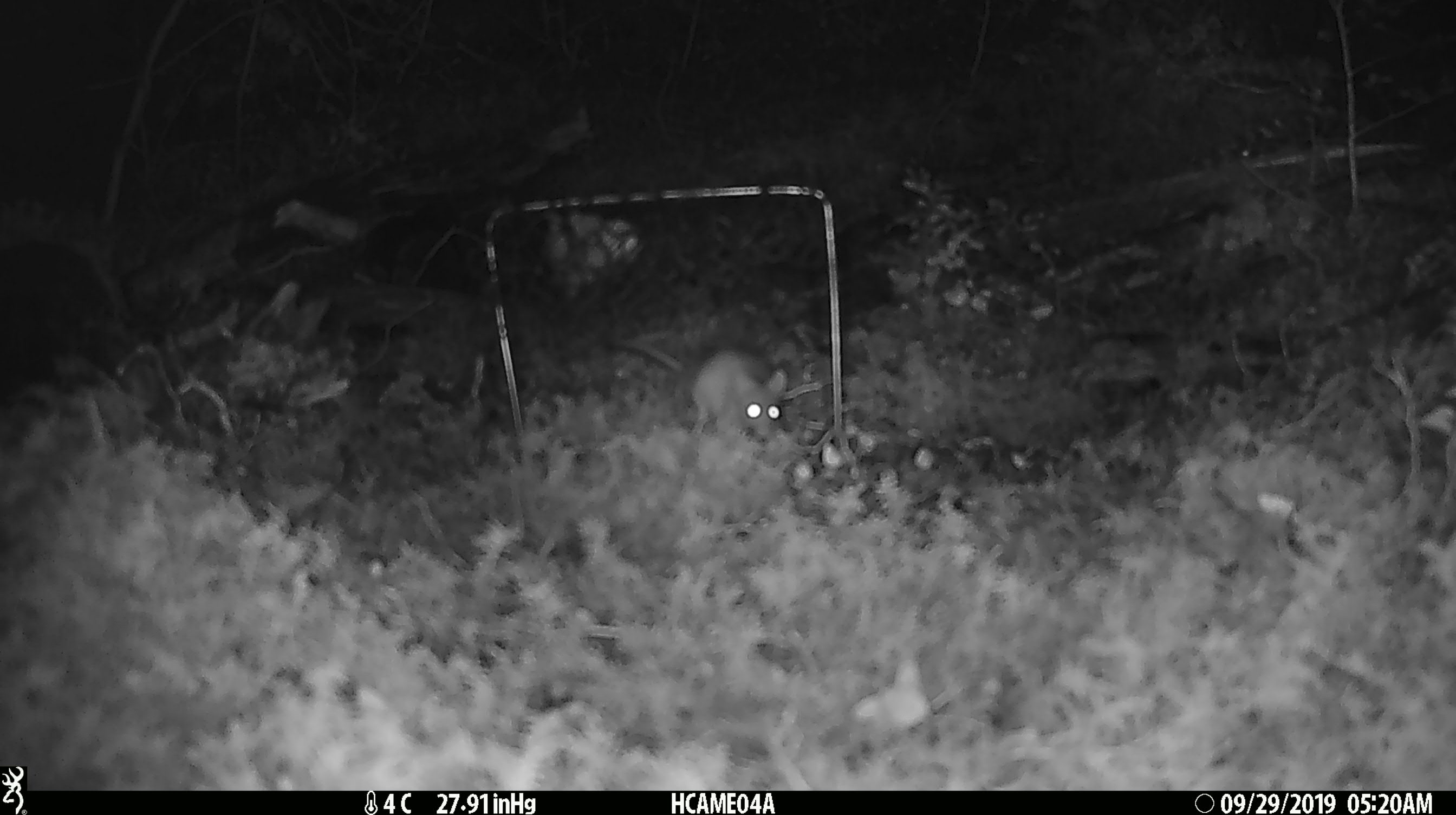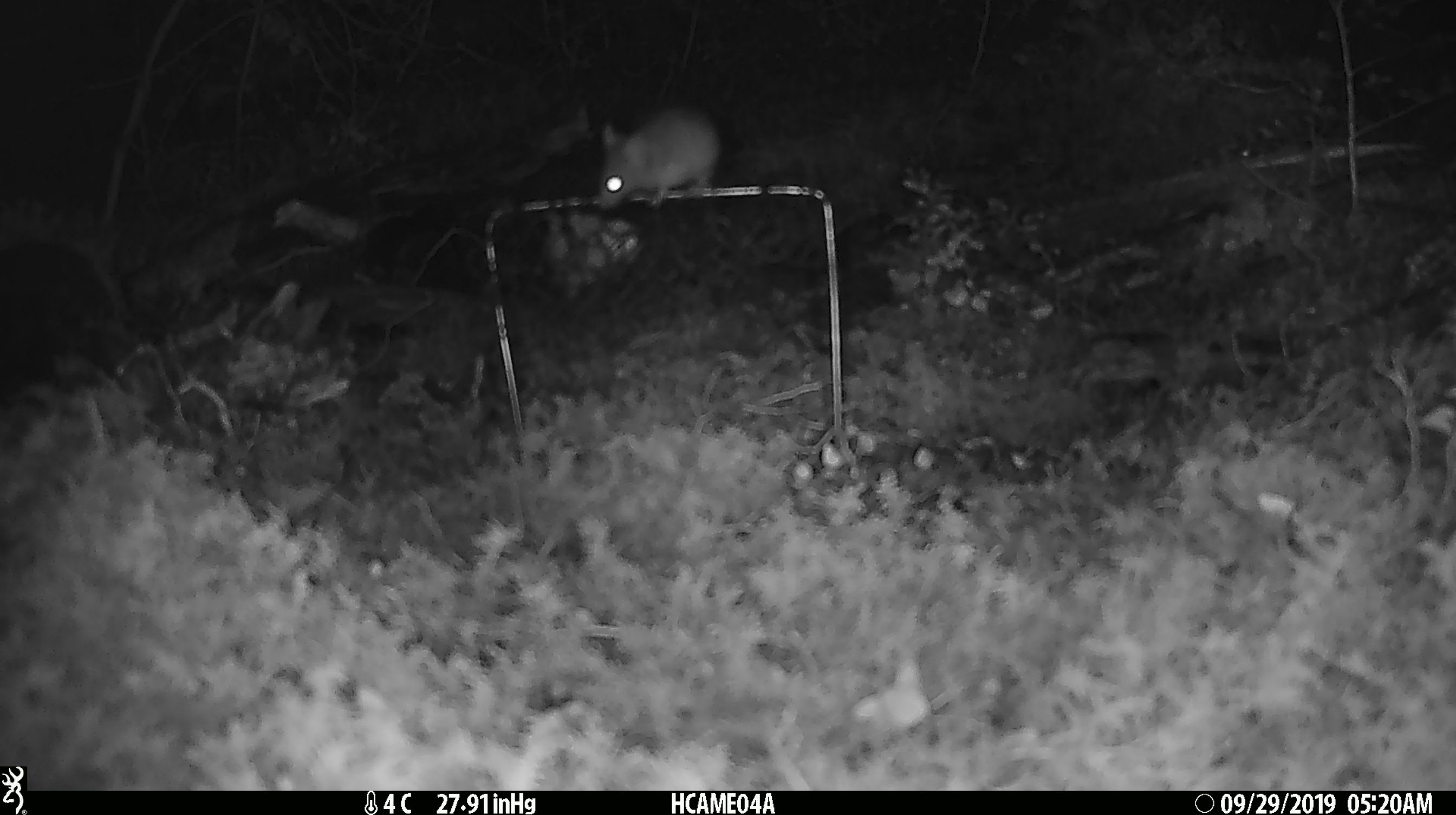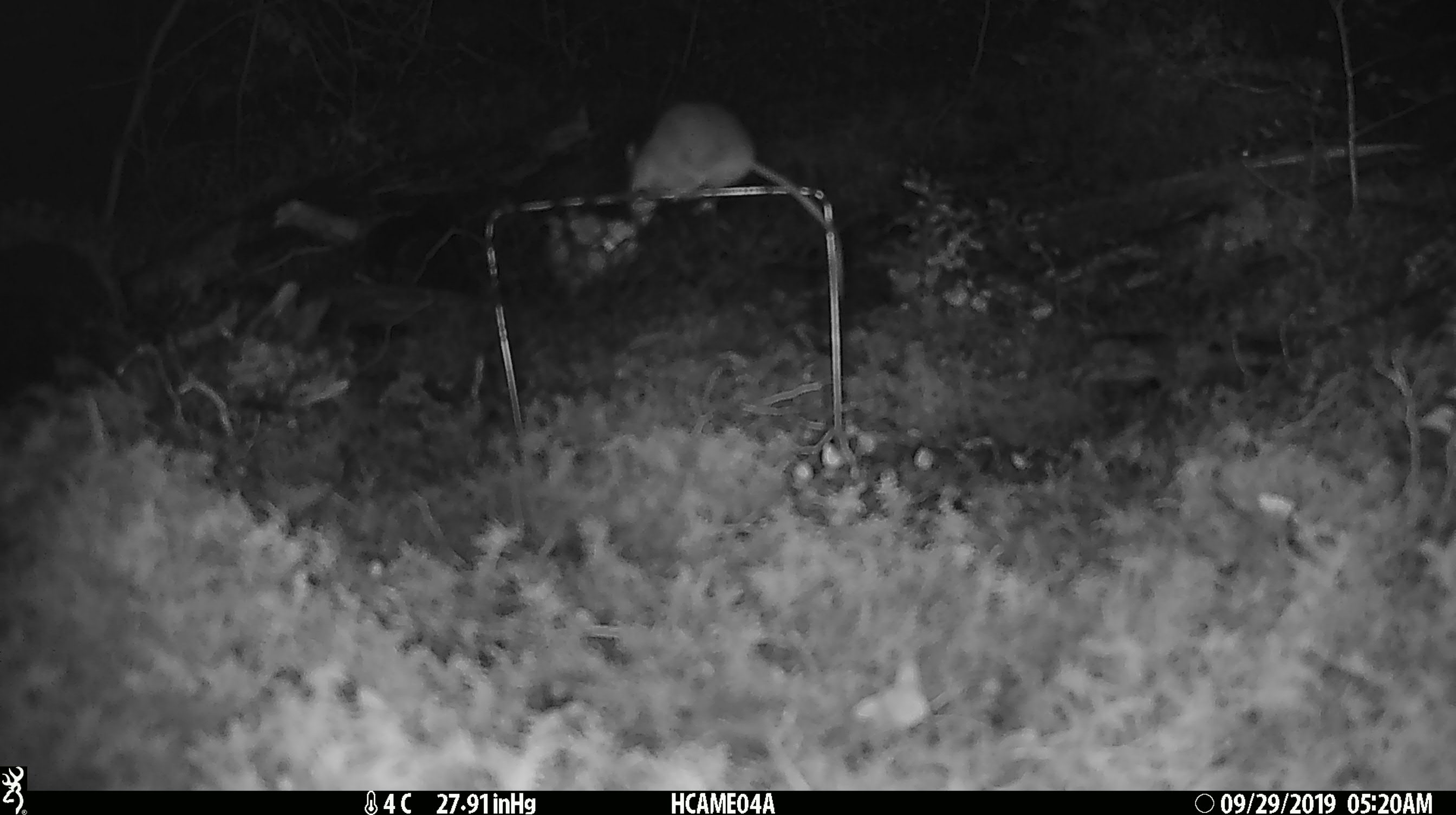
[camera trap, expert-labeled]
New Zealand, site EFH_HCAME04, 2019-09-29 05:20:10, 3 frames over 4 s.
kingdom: Animalia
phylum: Chordata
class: Mammalia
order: Rodentia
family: Muridae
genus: Mus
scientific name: Mus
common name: mouse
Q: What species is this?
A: Mouse (Mus).